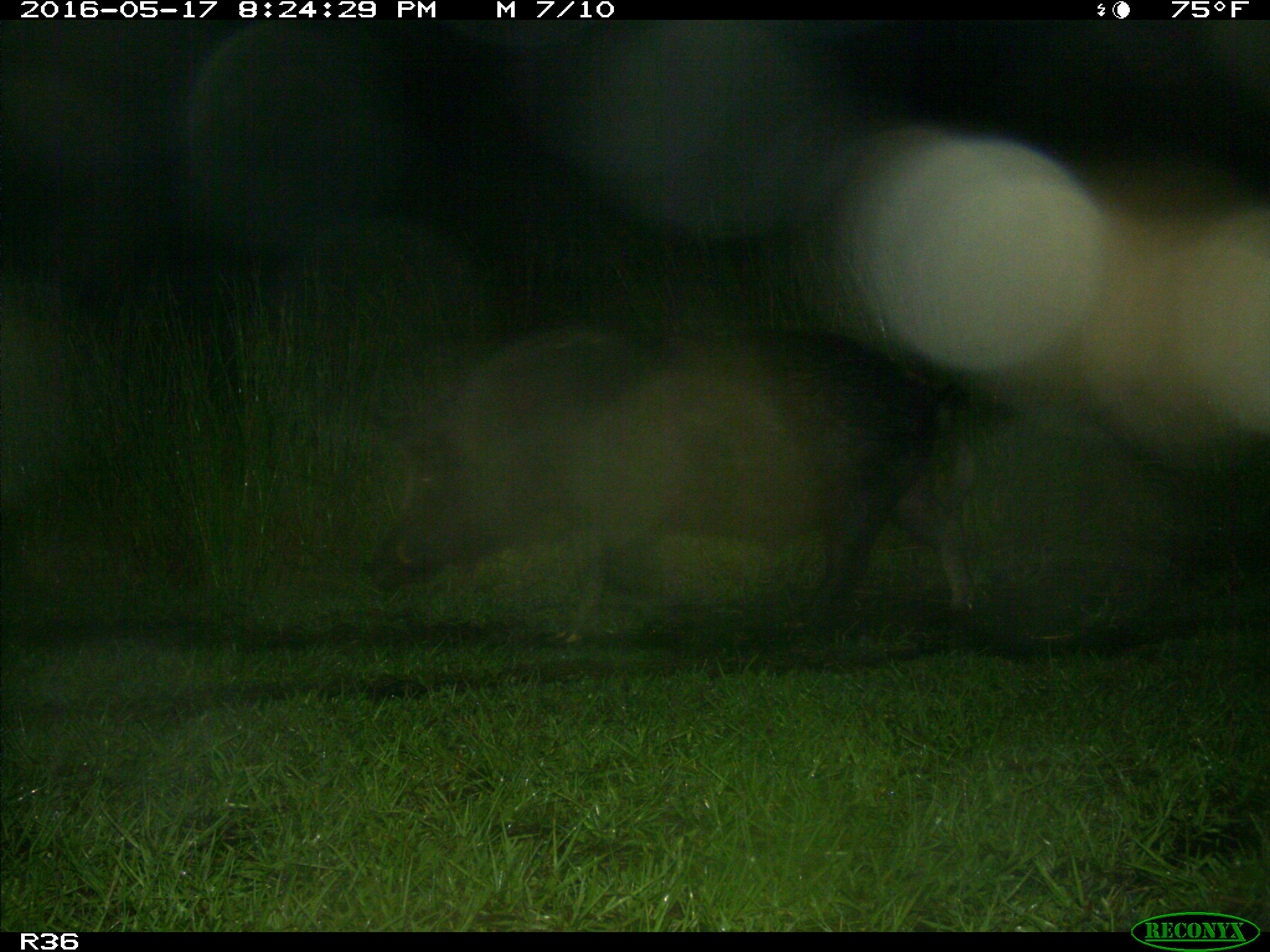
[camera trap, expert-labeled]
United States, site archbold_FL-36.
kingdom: Animalia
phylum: Chordata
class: Mammalia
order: Artiodactyla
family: Suidae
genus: Sus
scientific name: Sus scrofa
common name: wild boar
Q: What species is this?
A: Sus scrofa (wild boar).